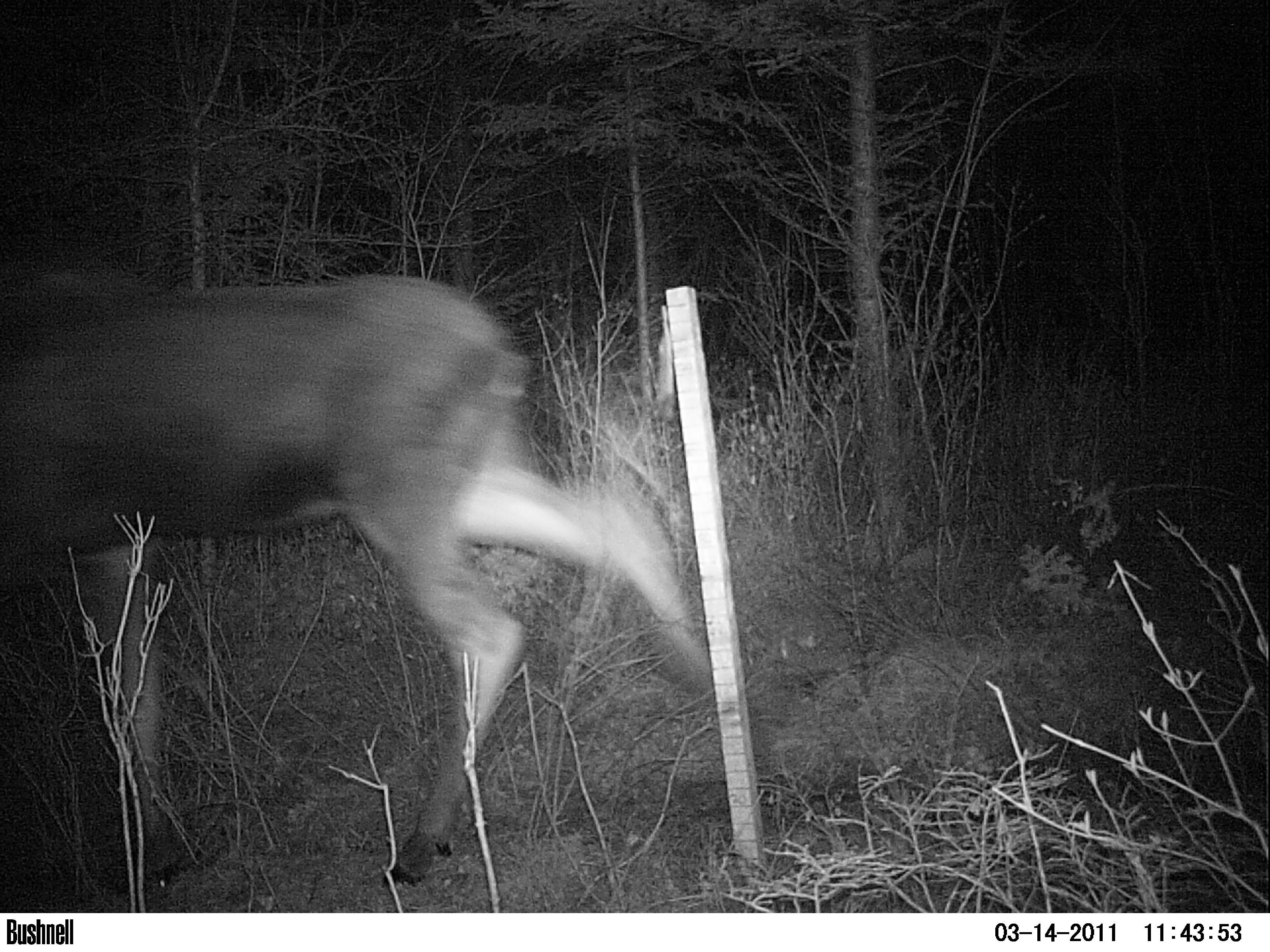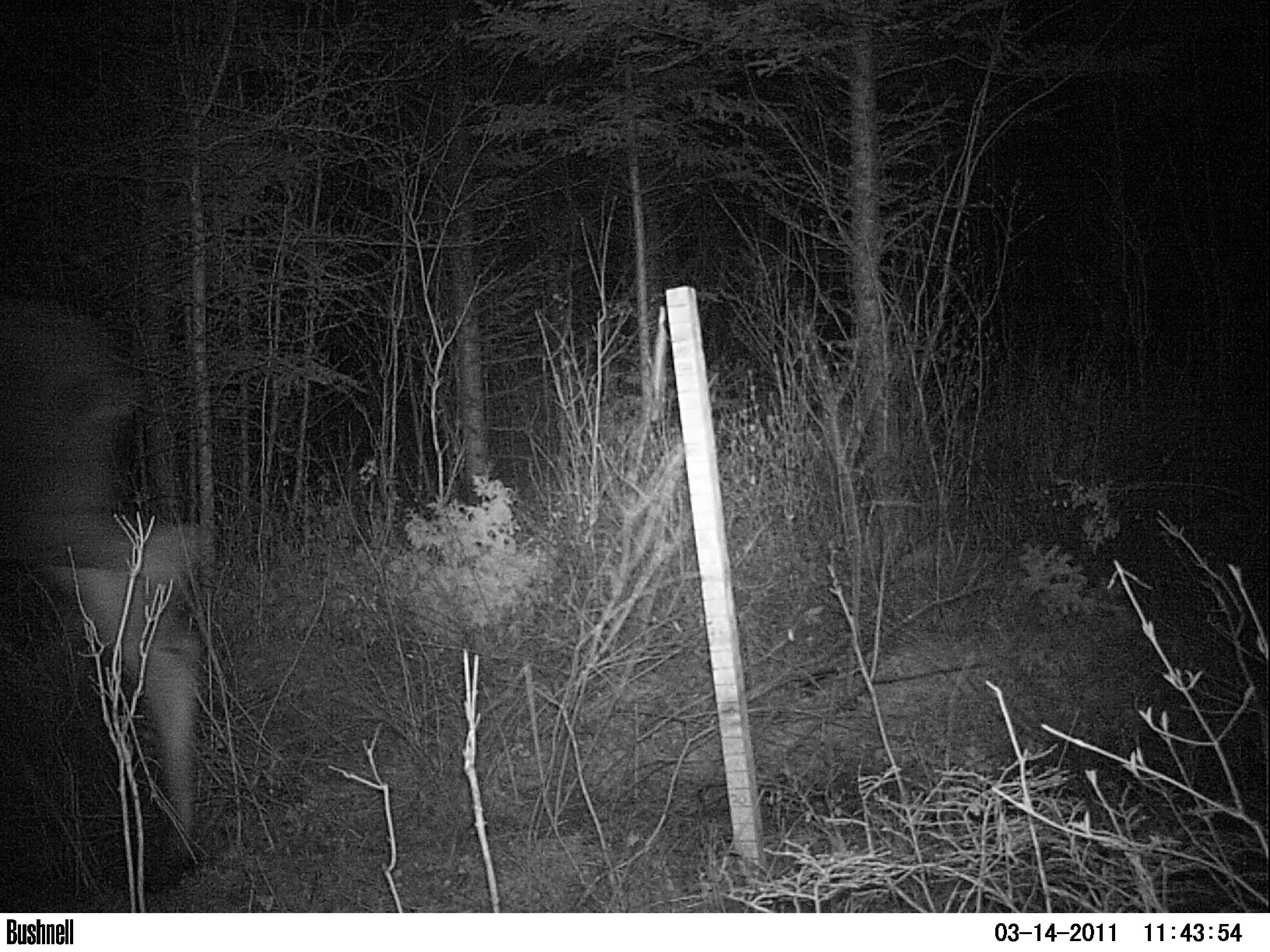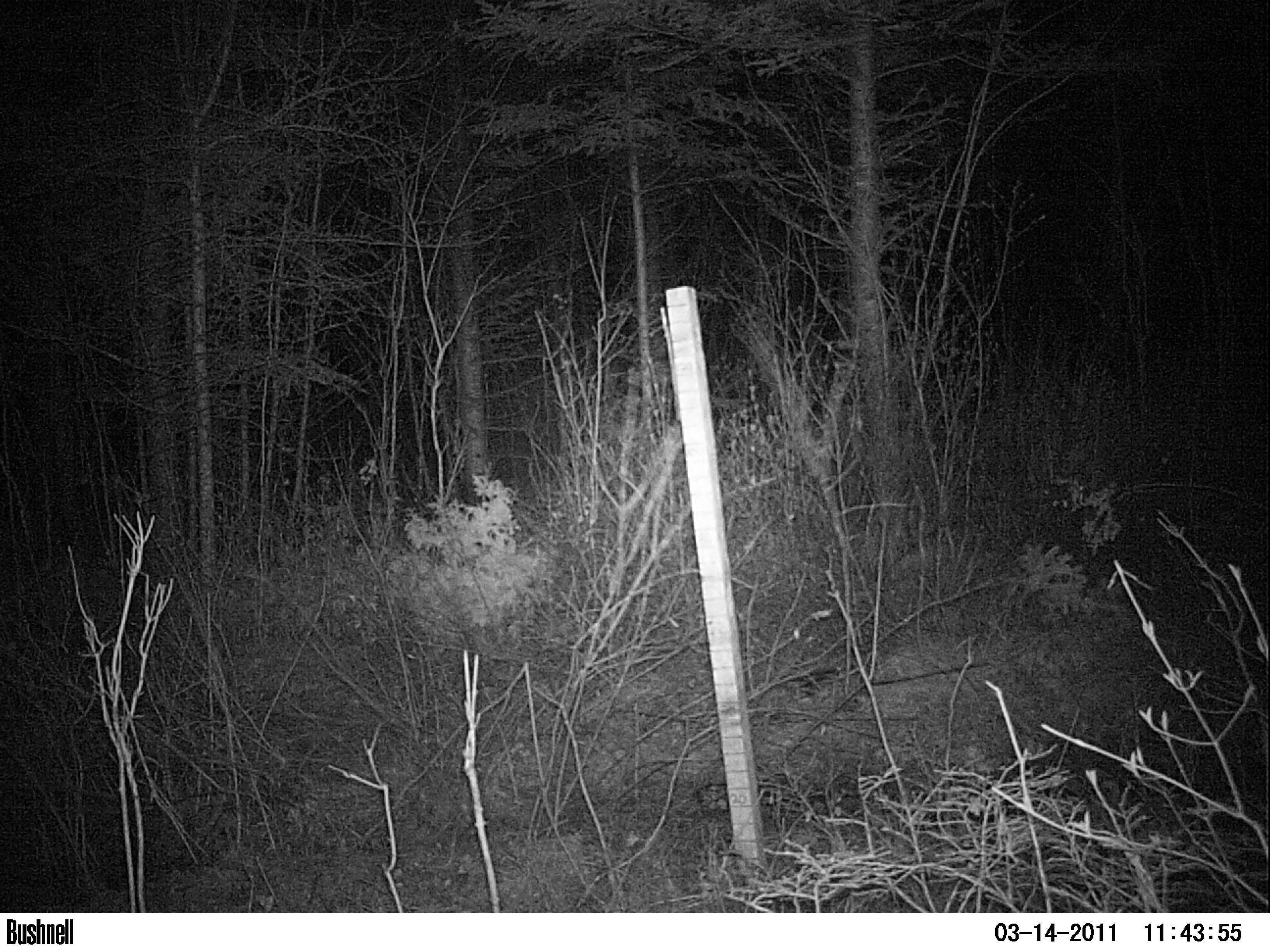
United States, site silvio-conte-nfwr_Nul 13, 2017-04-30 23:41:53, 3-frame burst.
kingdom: Animalia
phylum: Chordata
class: Mammalia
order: Artiodactyla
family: Cervidae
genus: Alces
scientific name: Alces alces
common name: moose